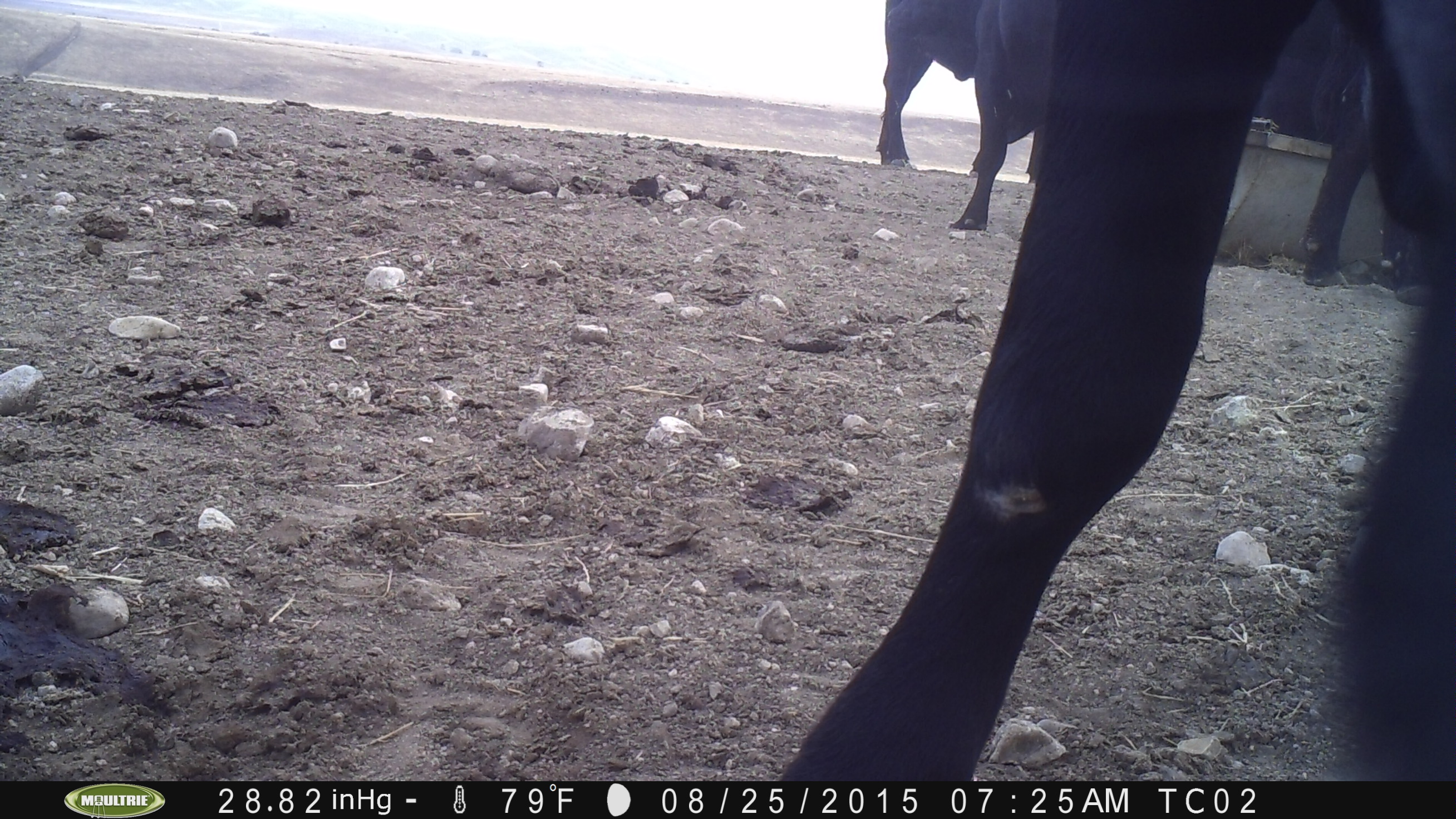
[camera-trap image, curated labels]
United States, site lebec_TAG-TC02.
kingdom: Animalia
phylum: Chordata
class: Mammalia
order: Artiodactyla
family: Bovidae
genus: Bos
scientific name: Bos taurus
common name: domestic cow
Bos taurus (domestic cow).